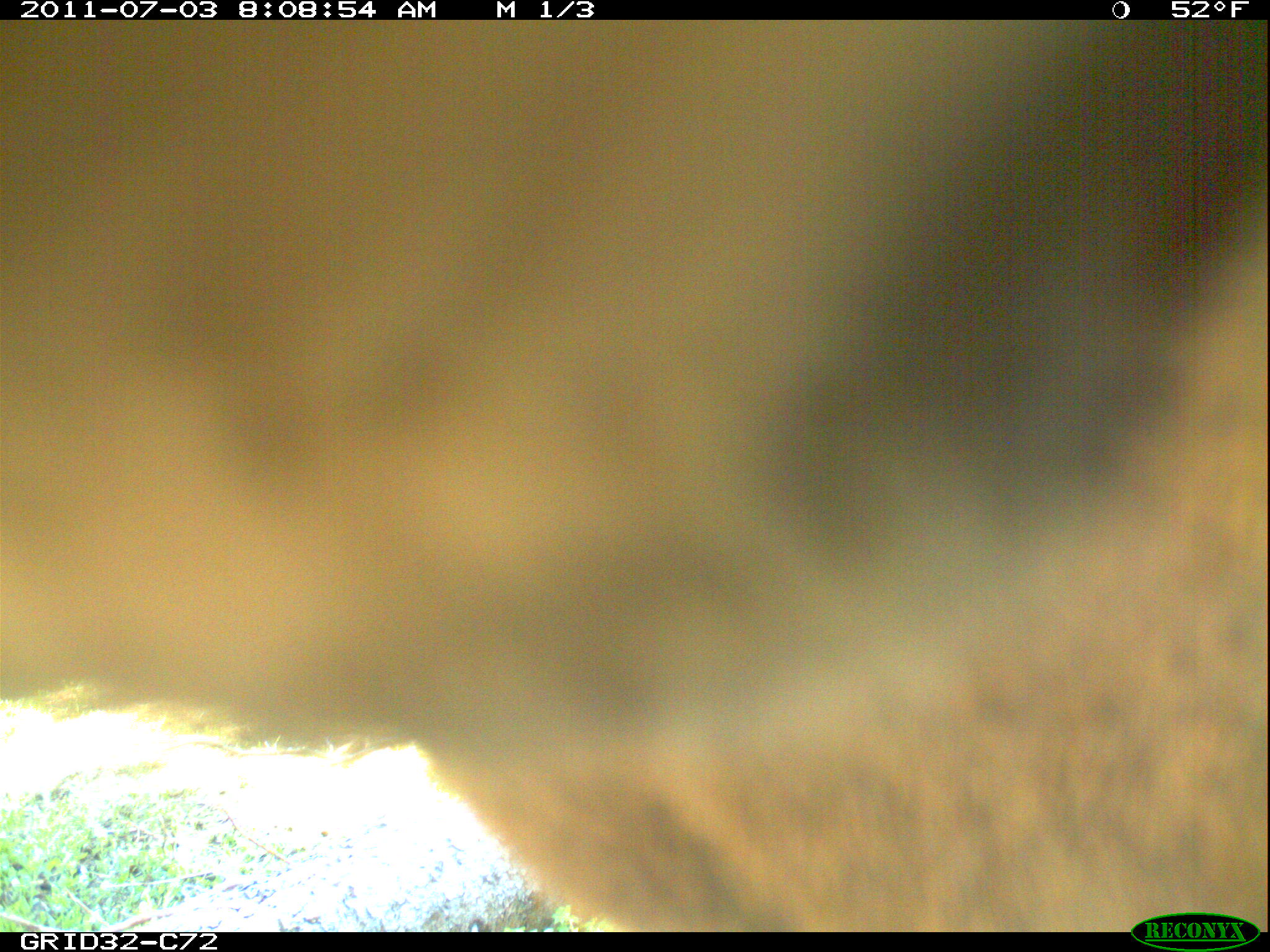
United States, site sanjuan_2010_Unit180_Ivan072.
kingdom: Animalia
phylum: Chordata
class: Mammalia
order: Artiodactyla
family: Cervidae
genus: Cervus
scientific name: Cervus elaphus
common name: red deer